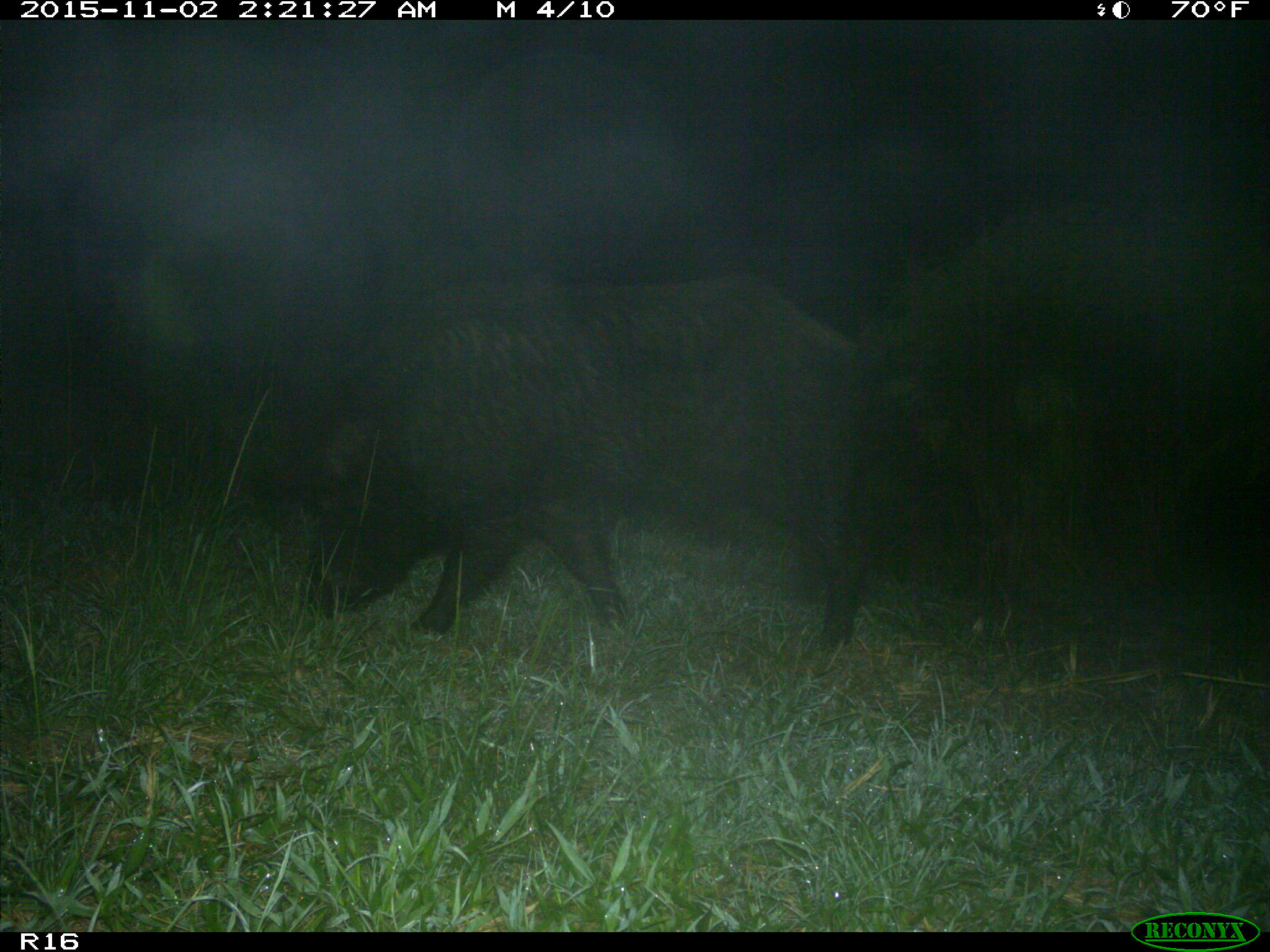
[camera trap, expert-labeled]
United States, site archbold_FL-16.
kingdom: Animalia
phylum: Chordata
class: Mammalia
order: Artiodactyla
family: Suidae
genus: Sus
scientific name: Sus scrofa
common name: wild boar